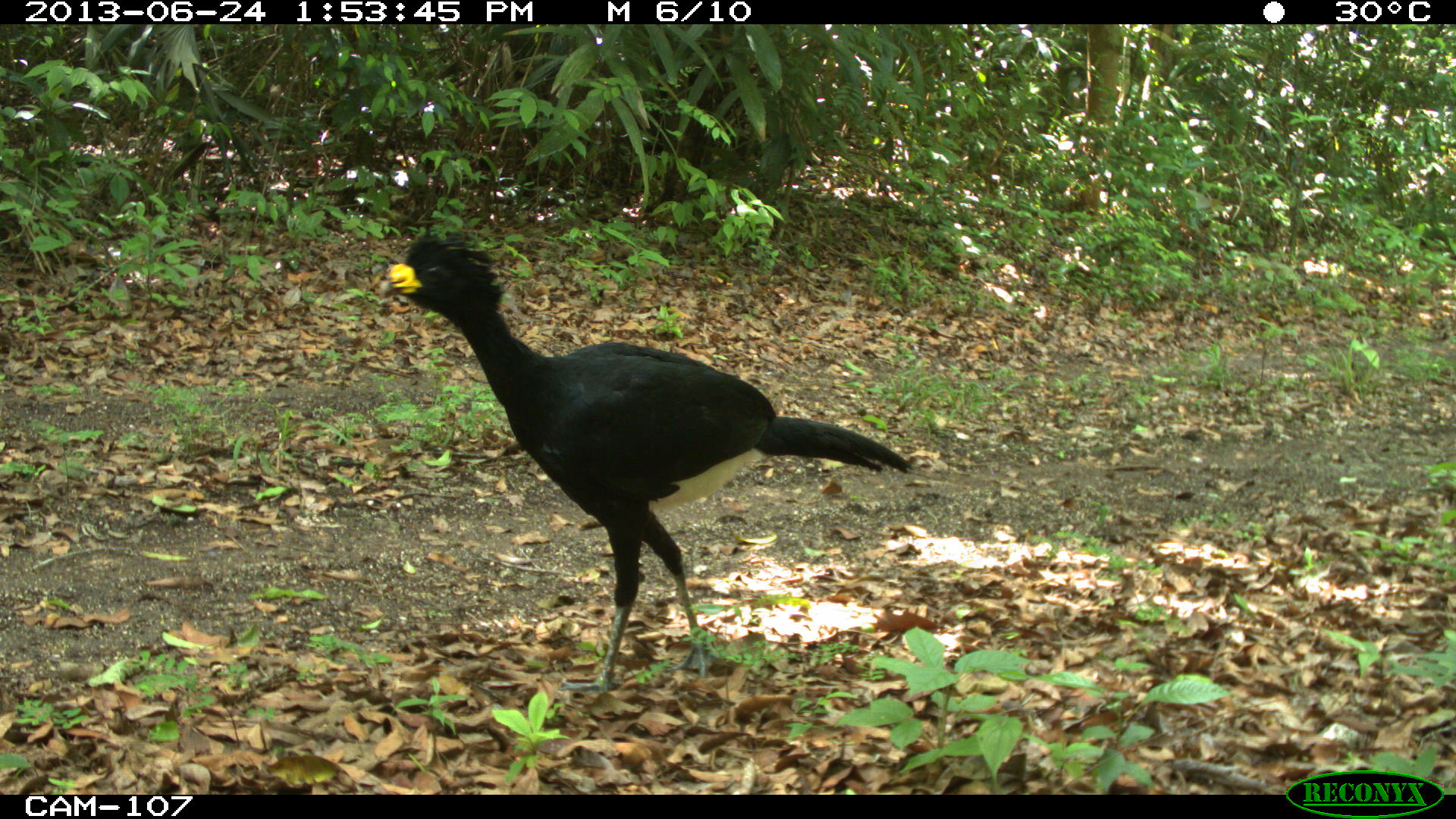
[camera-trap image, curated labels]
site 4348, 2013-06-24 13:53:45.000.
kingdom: Animalia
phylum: Chordata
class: Aves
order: Galliformes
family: Cracidae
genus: Crax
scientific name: Crax rubra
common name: great curassow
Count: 2.